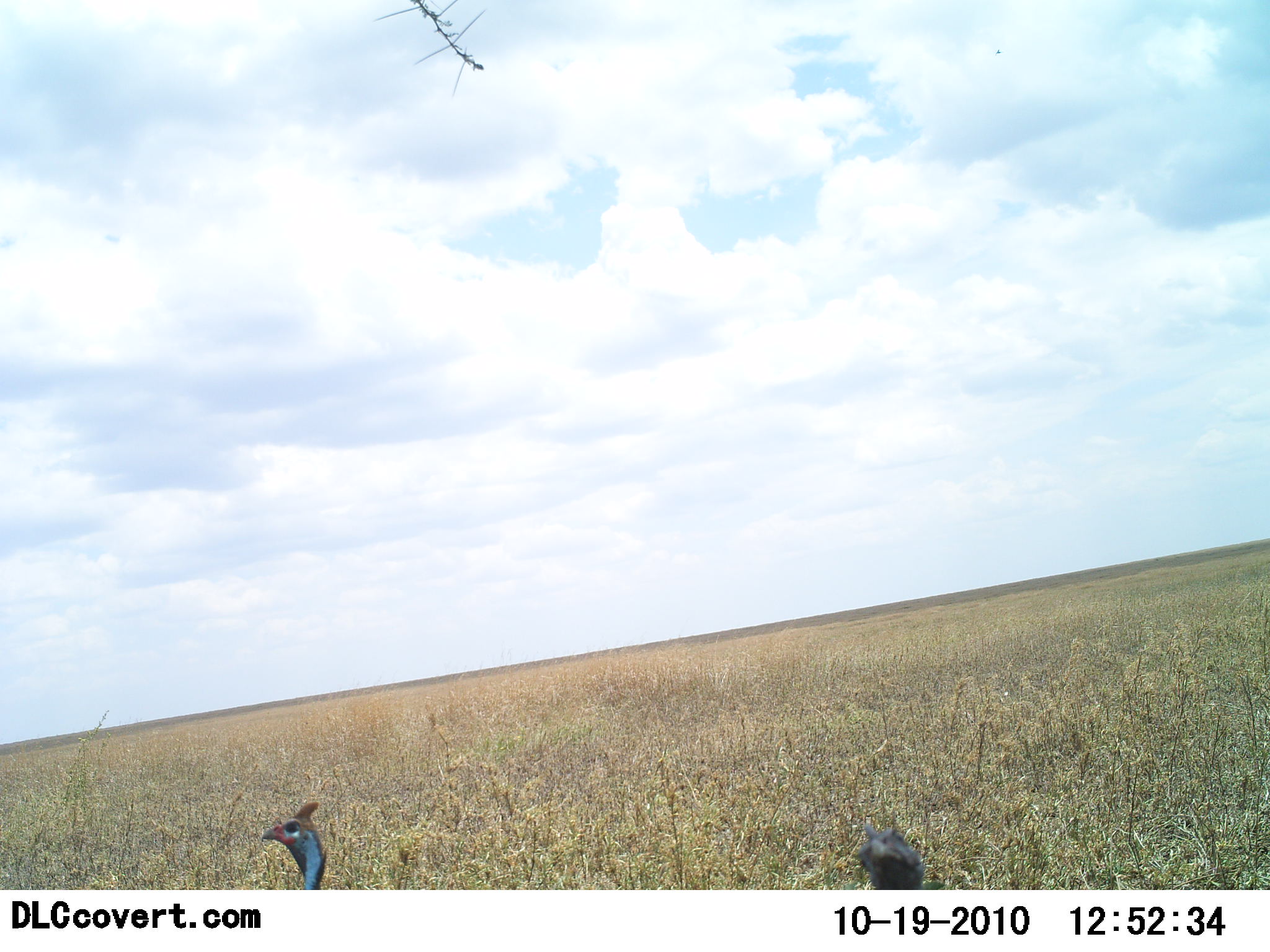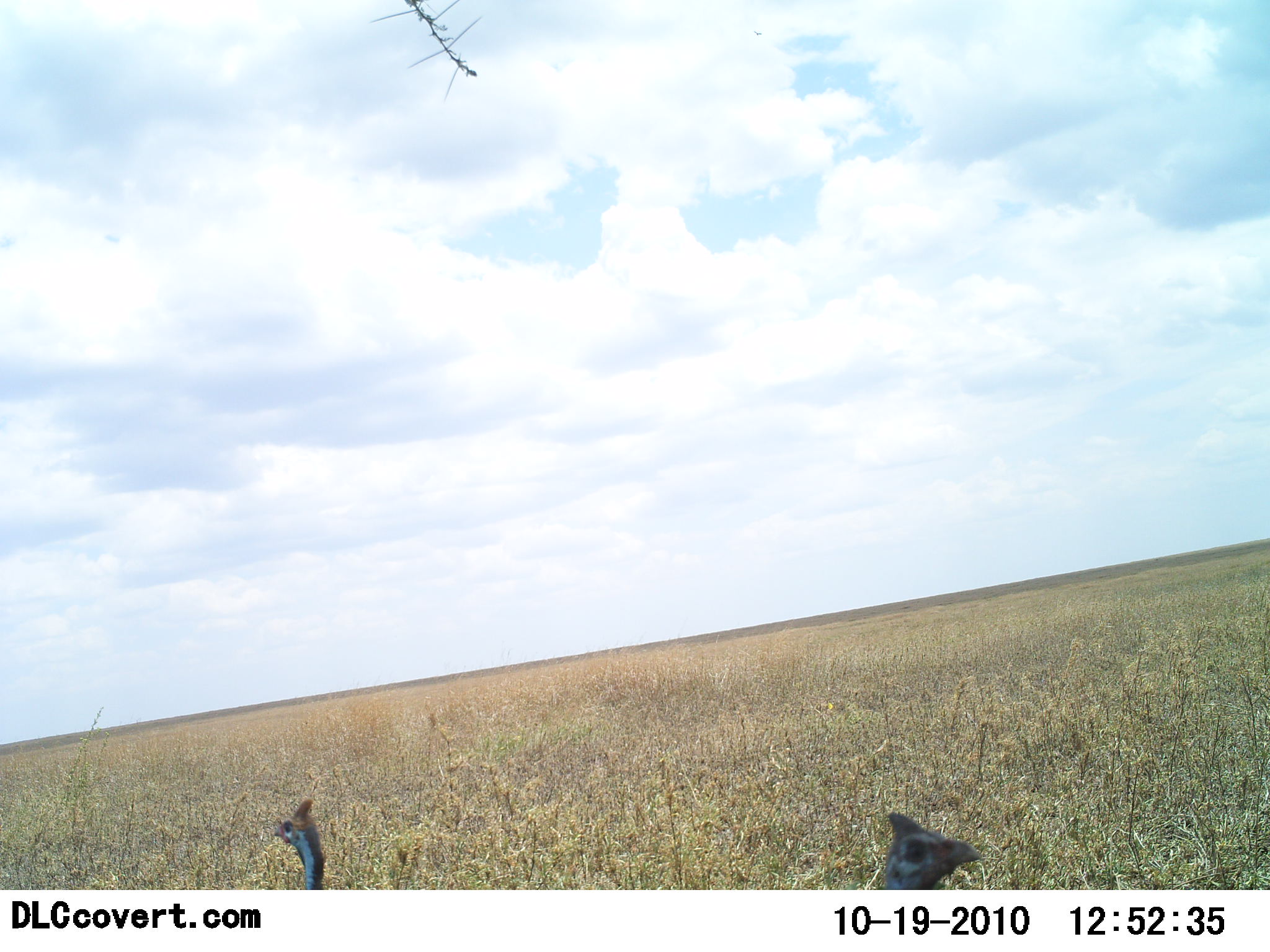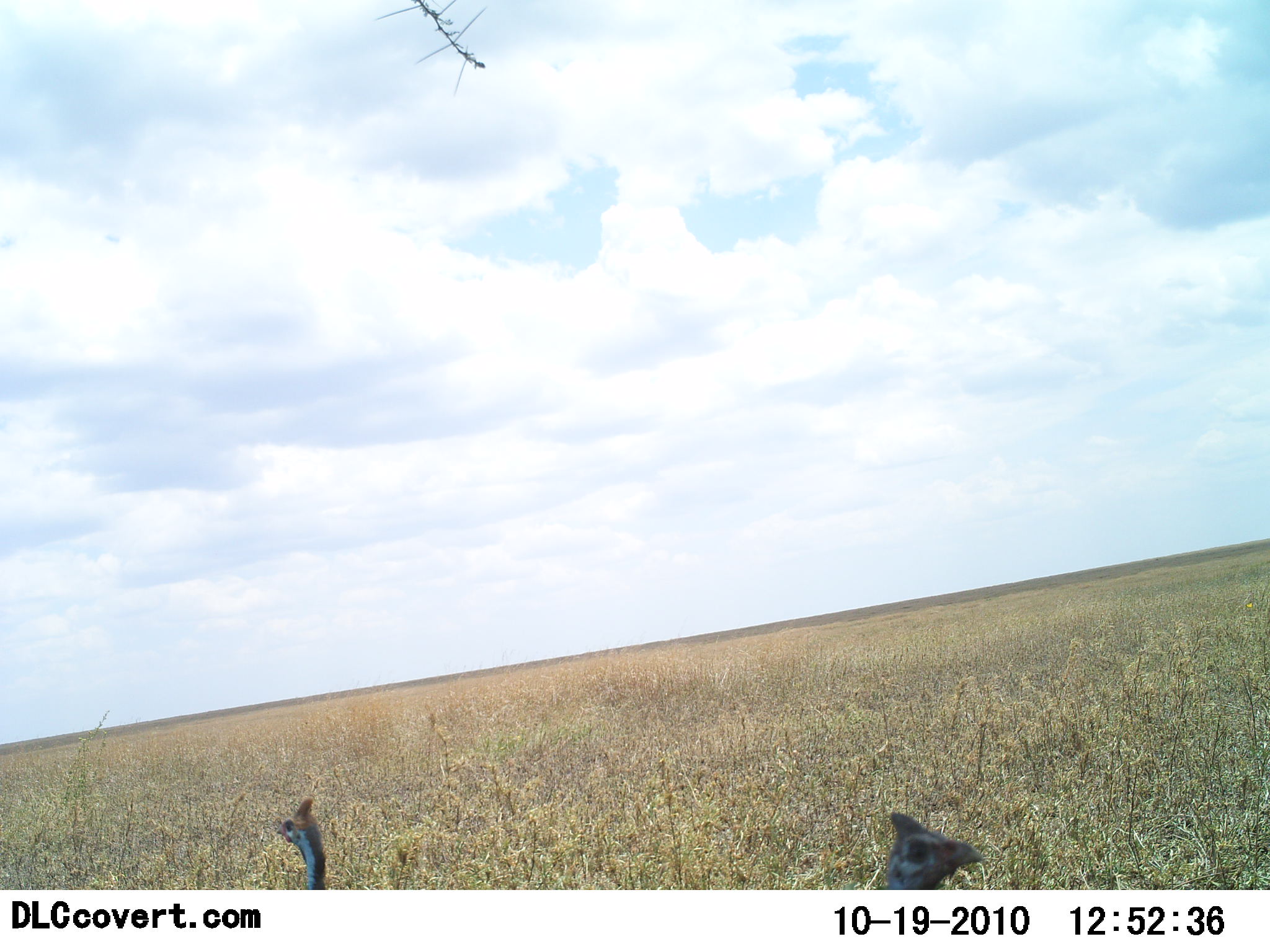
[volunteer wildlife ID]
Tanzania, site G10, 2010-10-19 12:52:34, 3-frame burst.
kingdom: Animalia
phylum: Chordata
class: Aves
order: Galliformes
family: Numididae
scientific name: Numididae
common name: guinea fowl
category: guineafowl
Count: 2.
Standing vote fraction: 81%.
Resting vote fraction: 6%.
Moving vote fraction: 12%.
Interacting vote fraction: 0%.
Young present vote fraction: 0%.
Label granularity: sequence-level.